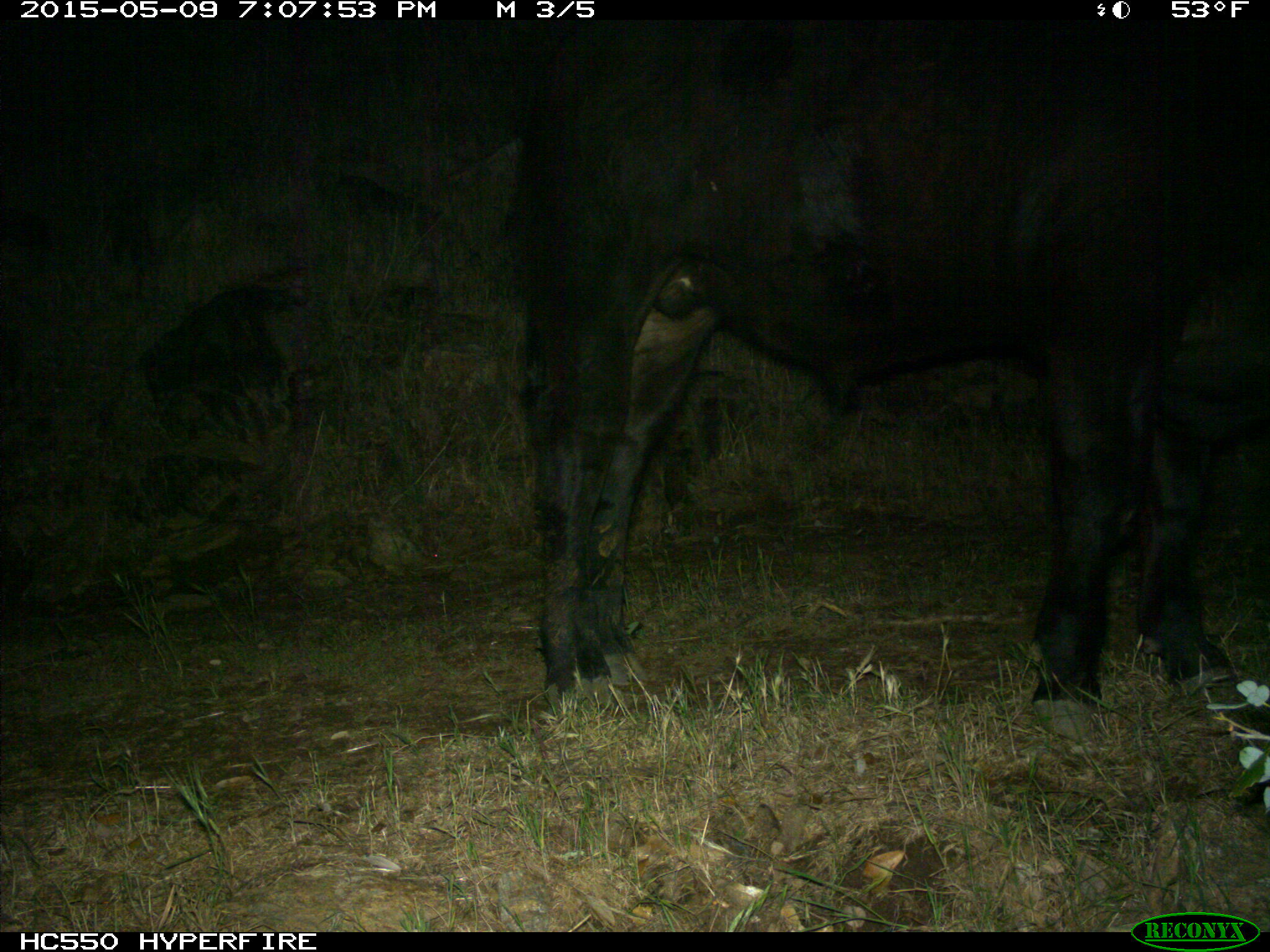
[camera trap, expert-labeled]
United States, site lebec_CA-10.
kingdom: Animalia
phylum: Chordata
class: Mammalia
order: Artiodactyla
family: Bovidae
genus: Bos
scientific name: Bos taurus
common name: domestic cow